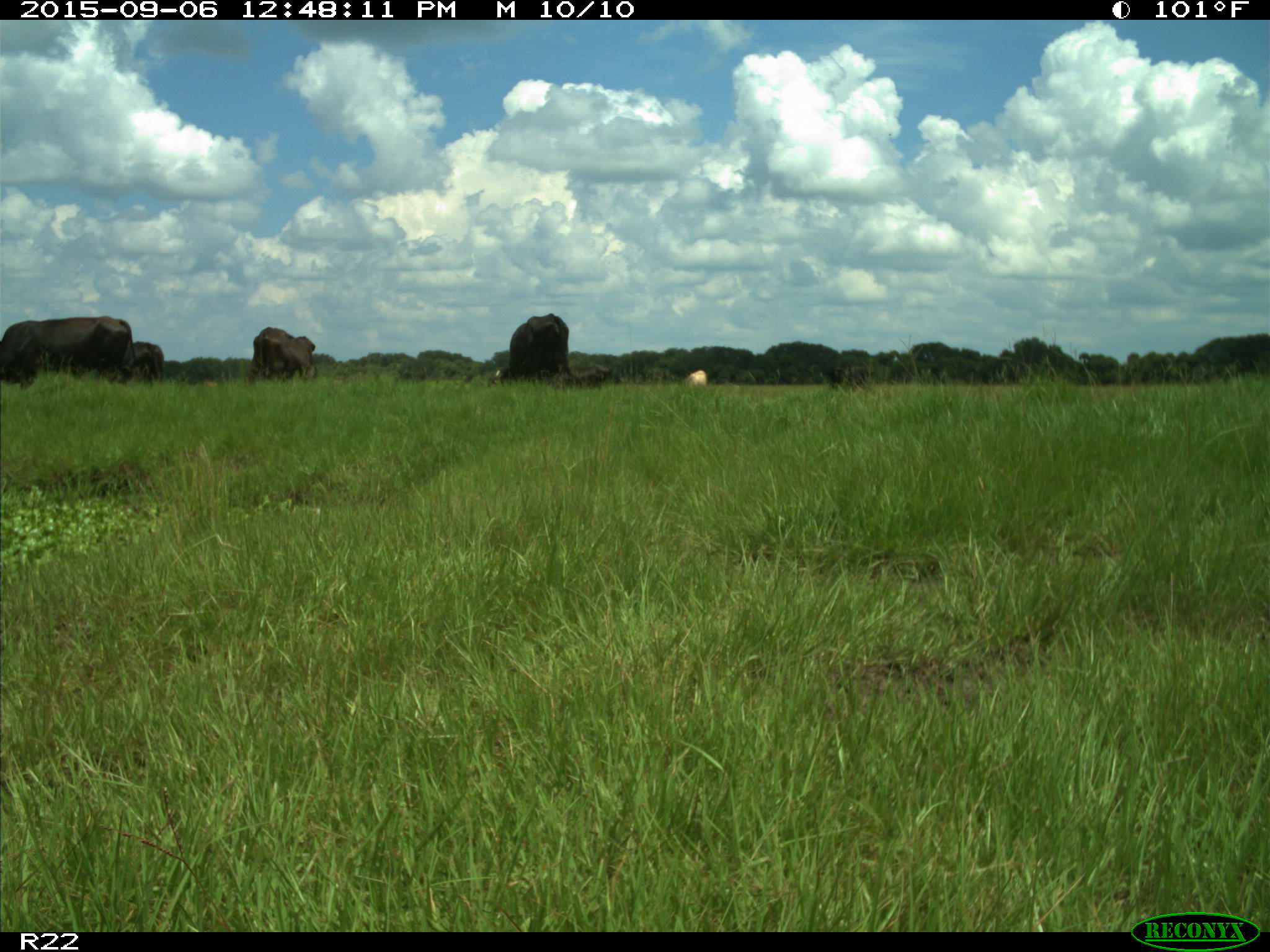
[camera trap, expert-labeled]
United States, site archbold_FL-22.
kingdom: Animalia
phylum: Chordata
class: Mammalia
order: Artiodactyla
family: Bovidae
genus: Bos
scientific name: Bos taurus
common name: domestic cow